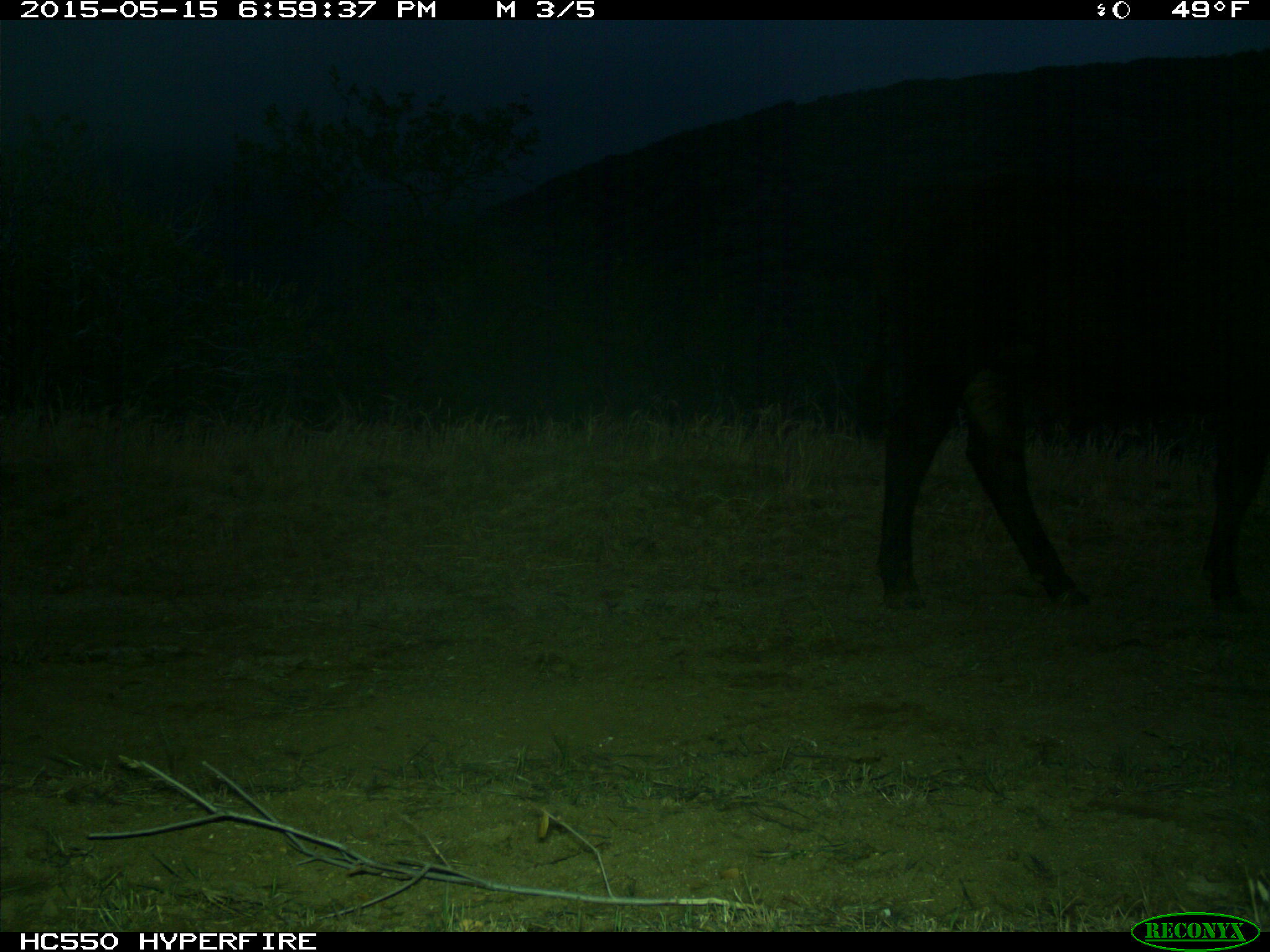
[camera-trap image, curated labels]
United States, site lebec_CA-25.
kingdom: Animalia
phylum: Chordata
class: Mammalia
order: Artiodactyla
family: Bovidae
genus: Bos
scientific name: Bos taurus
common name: domestic cow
Bos taurus (domestic cow).